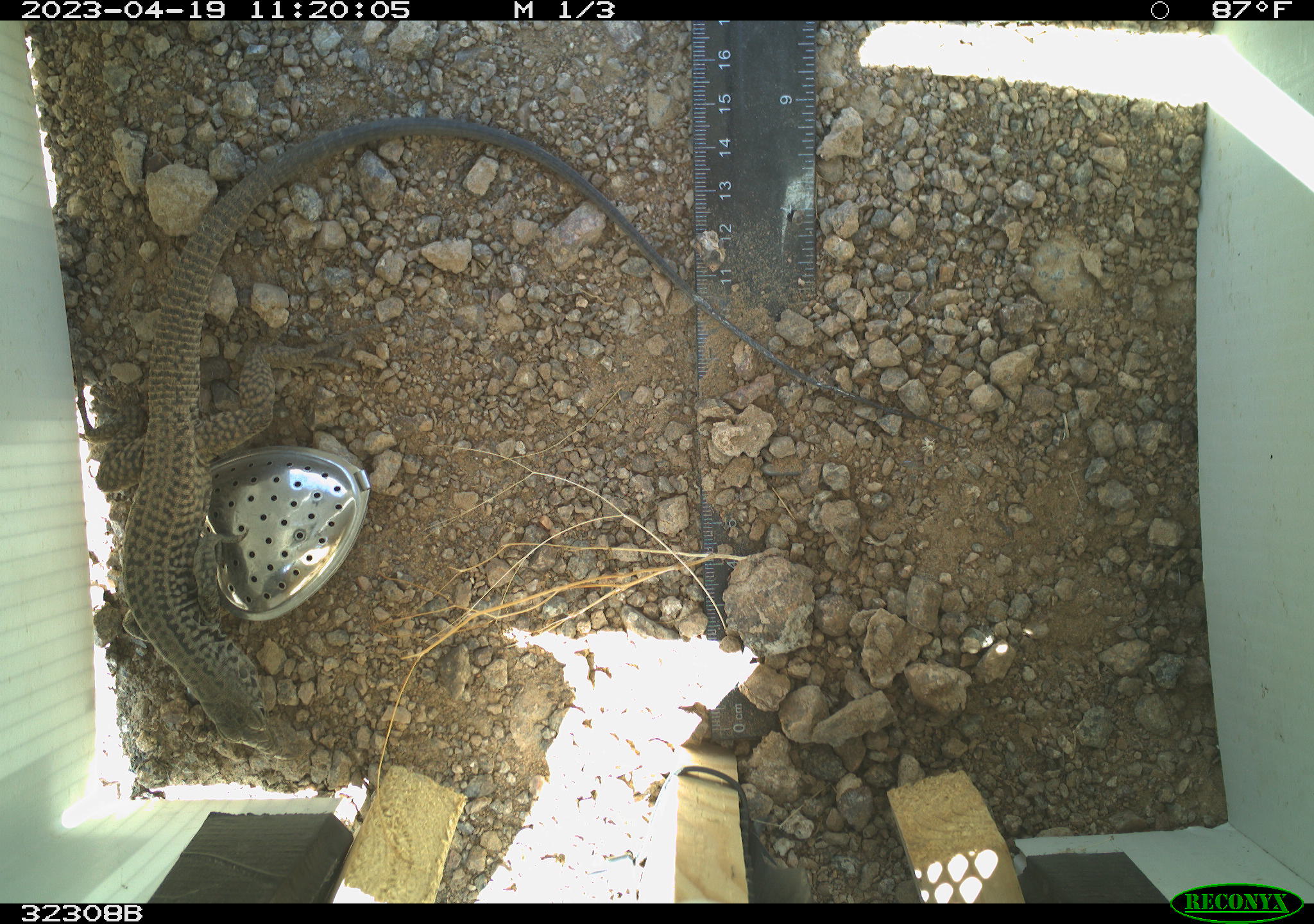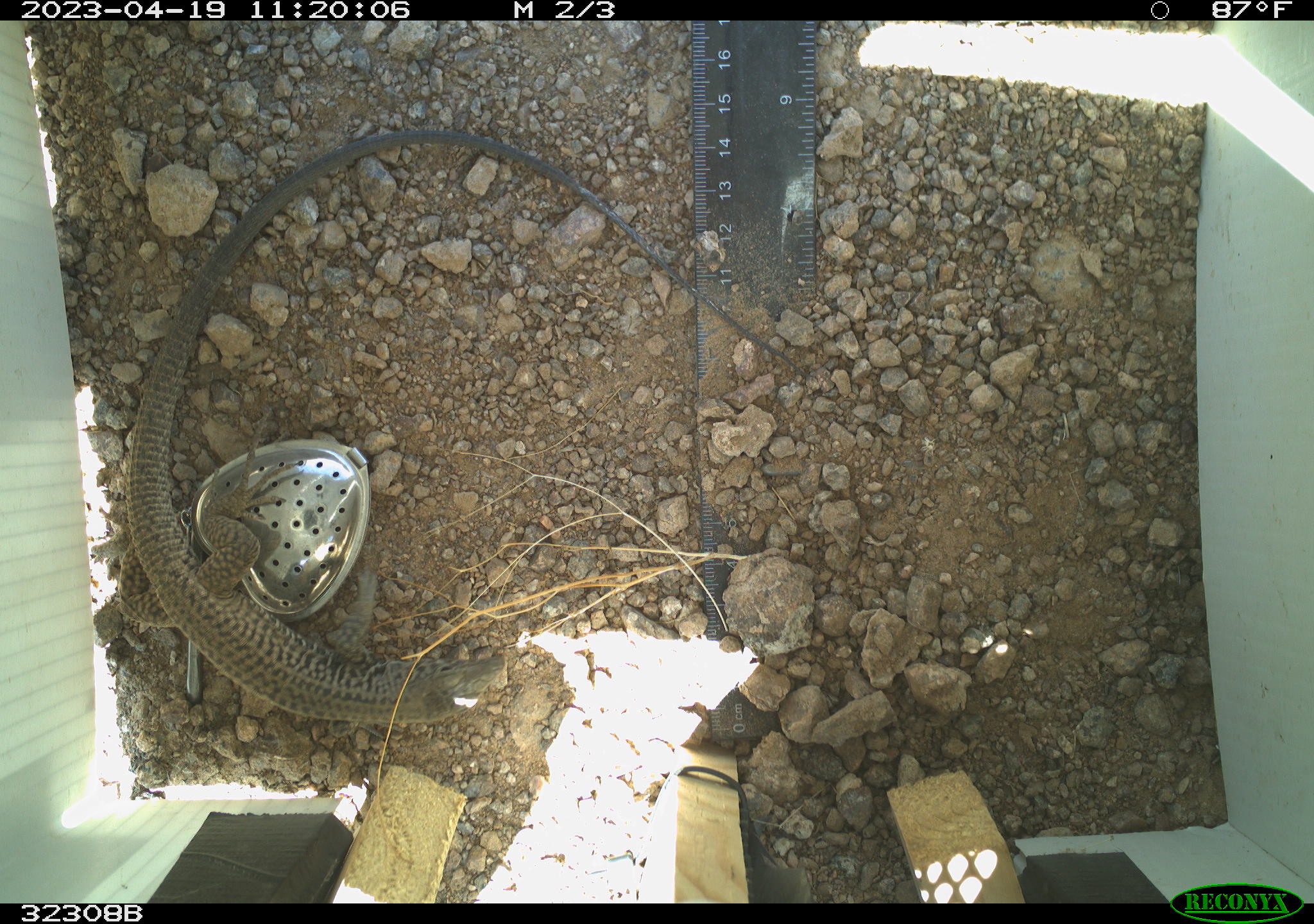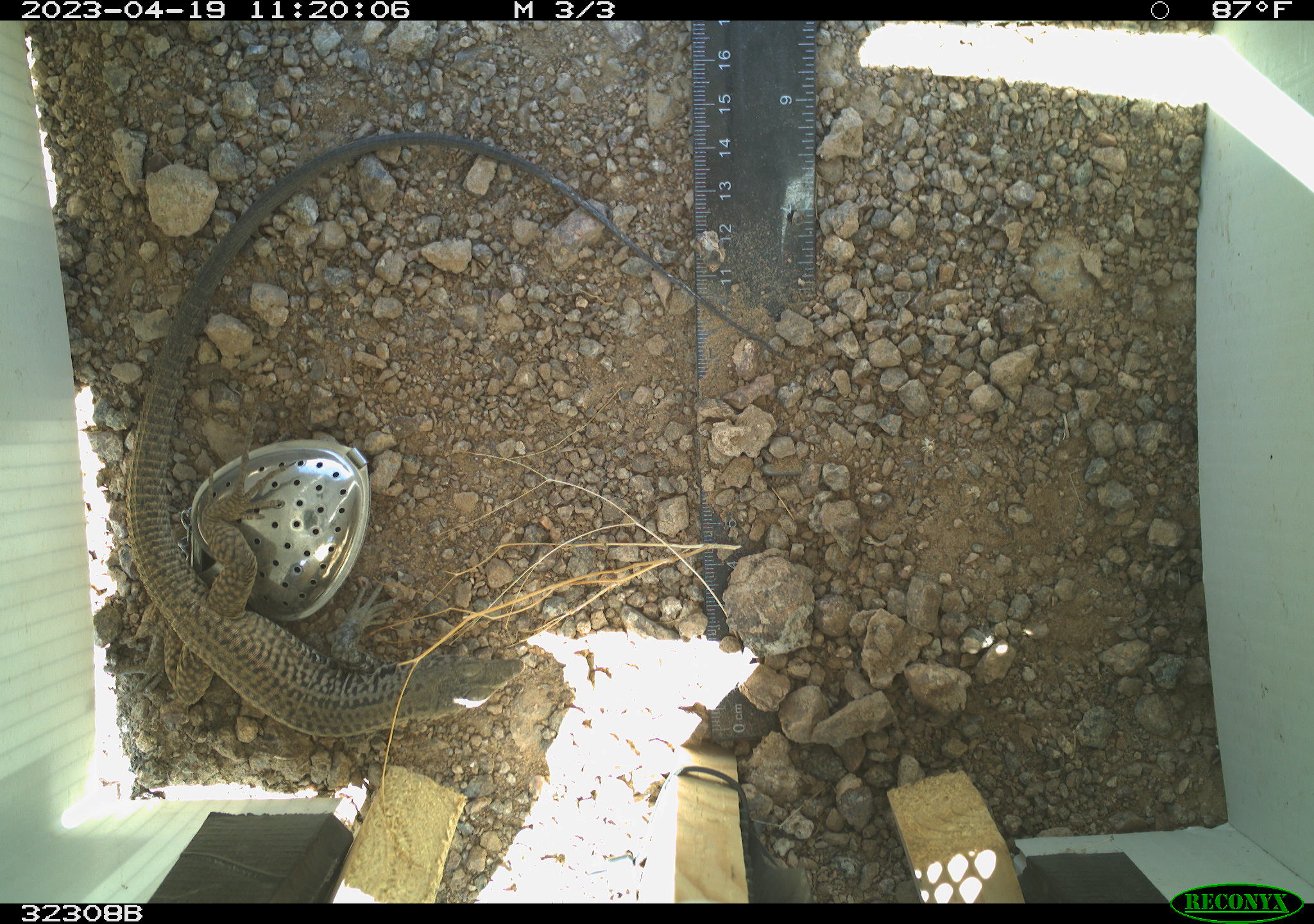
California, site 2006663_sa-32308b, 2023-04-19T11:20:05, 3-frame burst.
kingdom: Animalia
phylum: Chordata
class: Reptilia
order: Squamata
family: Teiidae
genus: Aspidoscelis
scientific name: Aspidoscelis tigris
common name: western whiptail